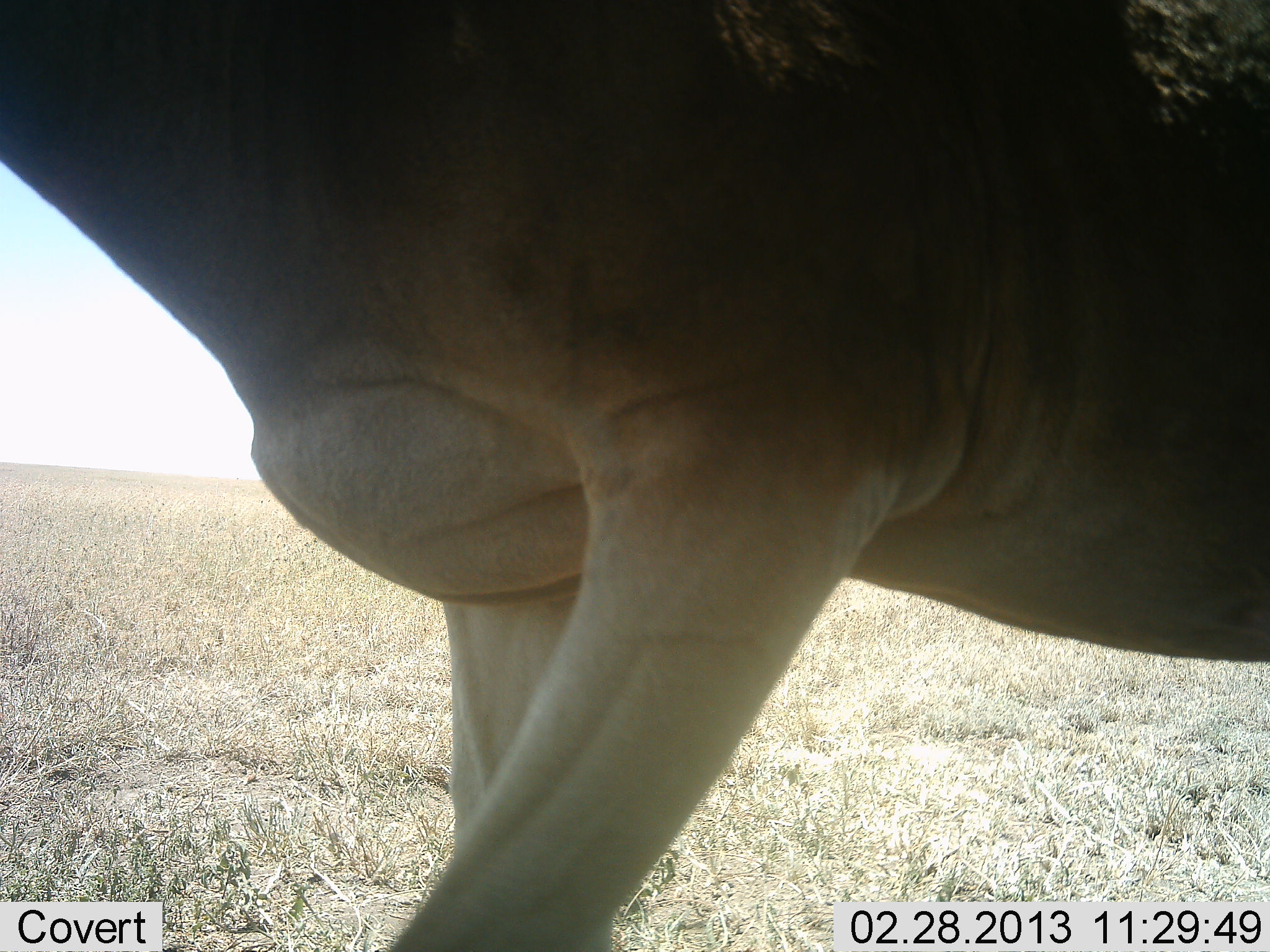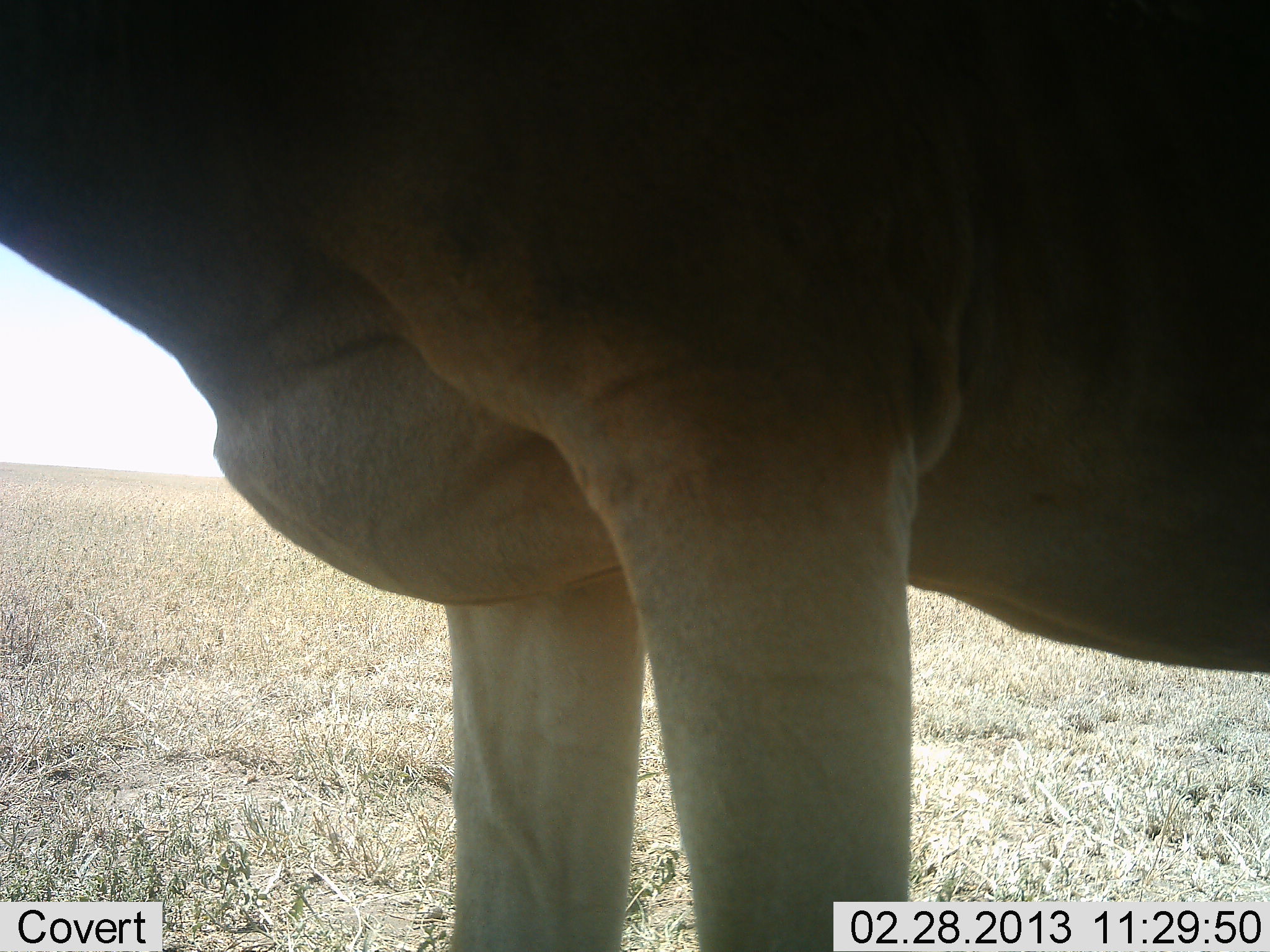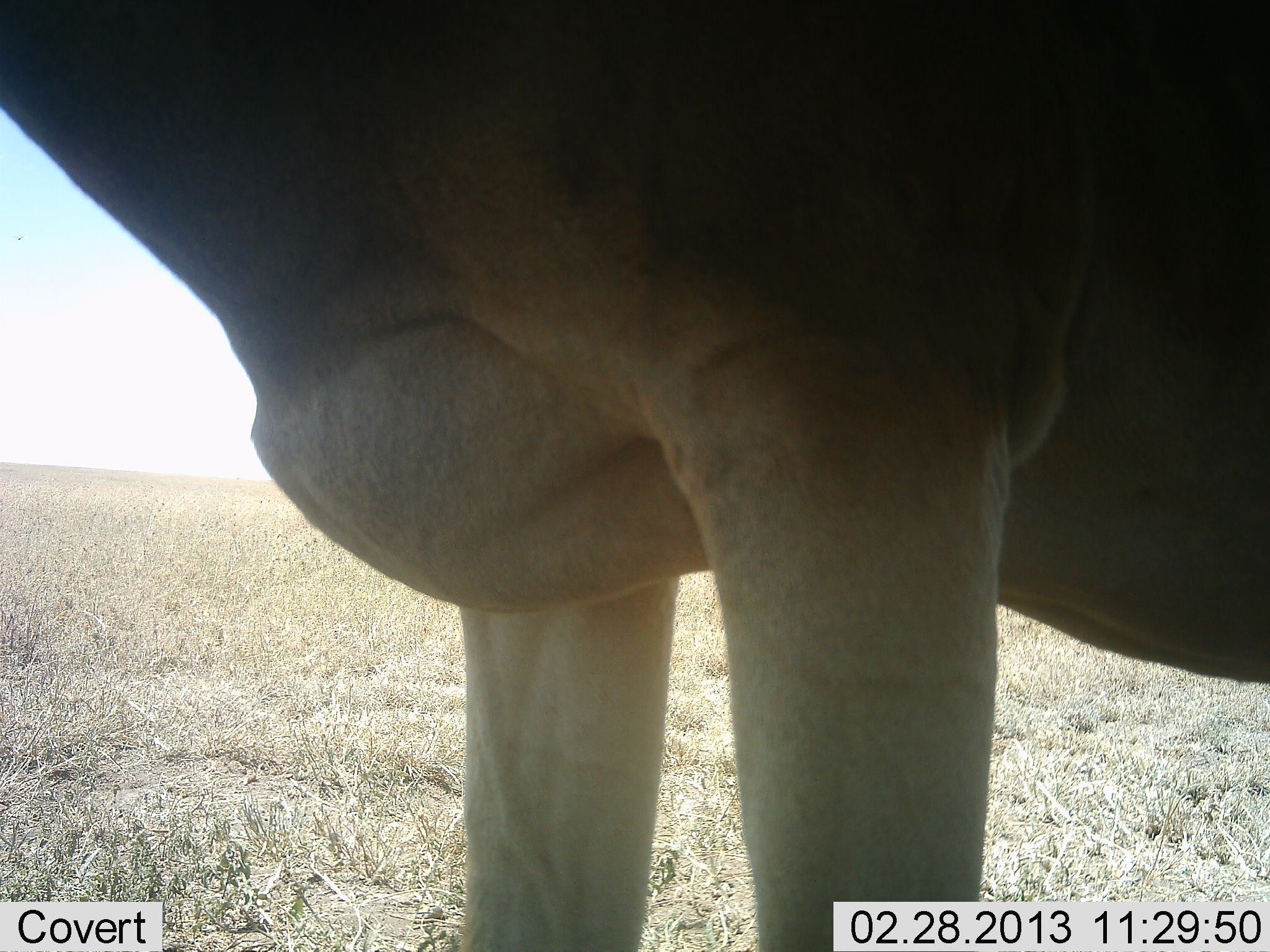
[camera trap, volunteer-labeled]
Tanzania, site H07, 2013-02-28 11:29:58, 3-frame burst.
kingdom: Animalia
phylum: Chordata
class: Mammalia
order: Artiodactyla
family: Bovidae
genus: Alcelaphus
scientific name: Alcelaphus buselaphus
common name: hartebeest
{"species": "hartebeest (Alcelaphus buselaphus)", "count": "1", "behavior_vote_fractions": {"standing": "100%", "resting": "0%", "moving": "0%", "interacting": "0%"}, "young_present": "0%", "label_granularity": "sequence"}